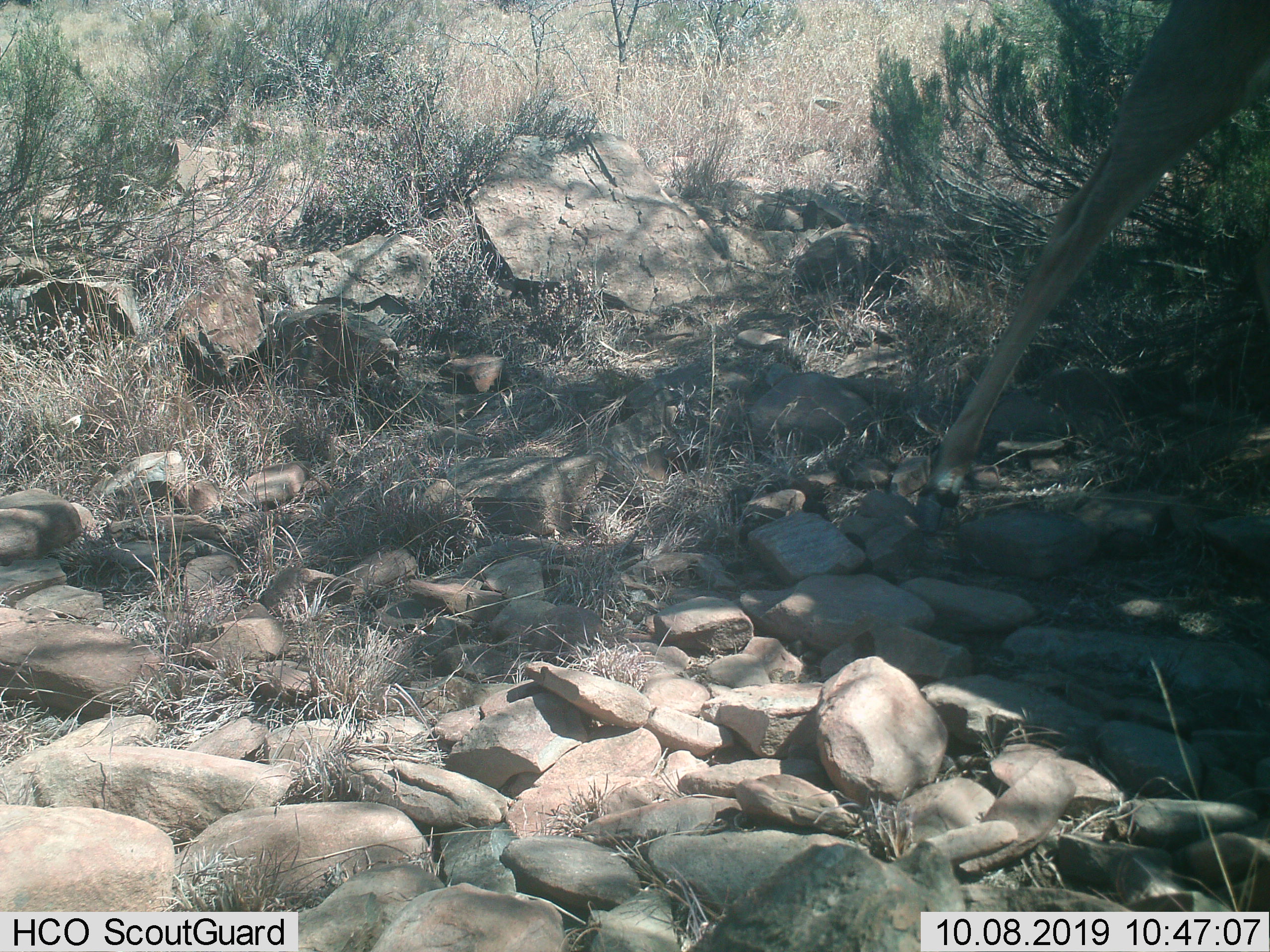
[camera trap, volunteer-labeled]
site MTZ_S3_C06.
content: unidentified animal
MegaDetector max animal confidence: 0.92